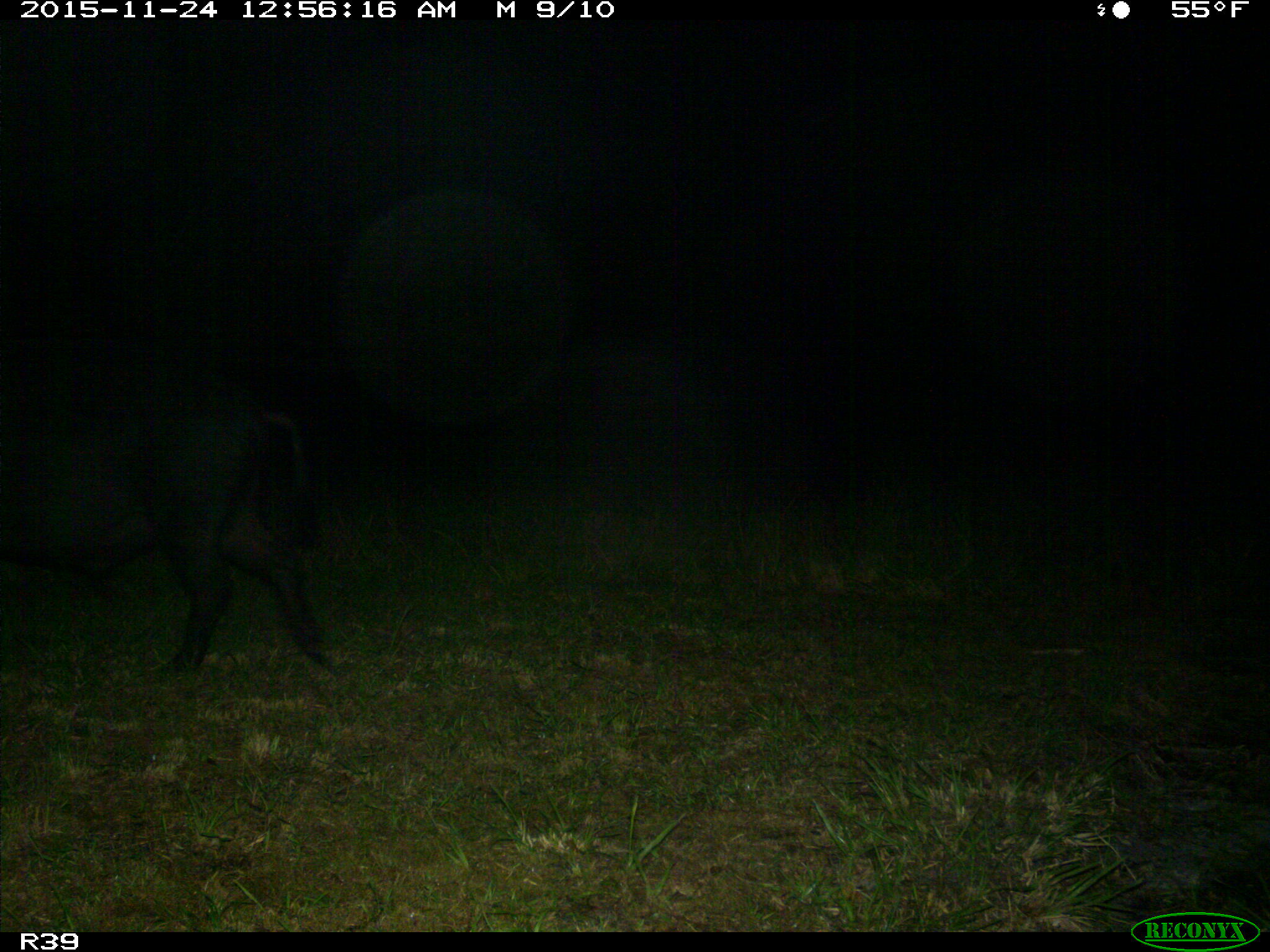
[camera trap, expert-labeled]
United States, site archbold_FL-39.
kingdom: Animalia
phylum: Chordata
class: Mammalia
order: Artiodactyla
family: Suidae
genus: Sus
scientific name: Sus scrofa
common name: wild boar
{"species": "Sus scrofa (wild boar)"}